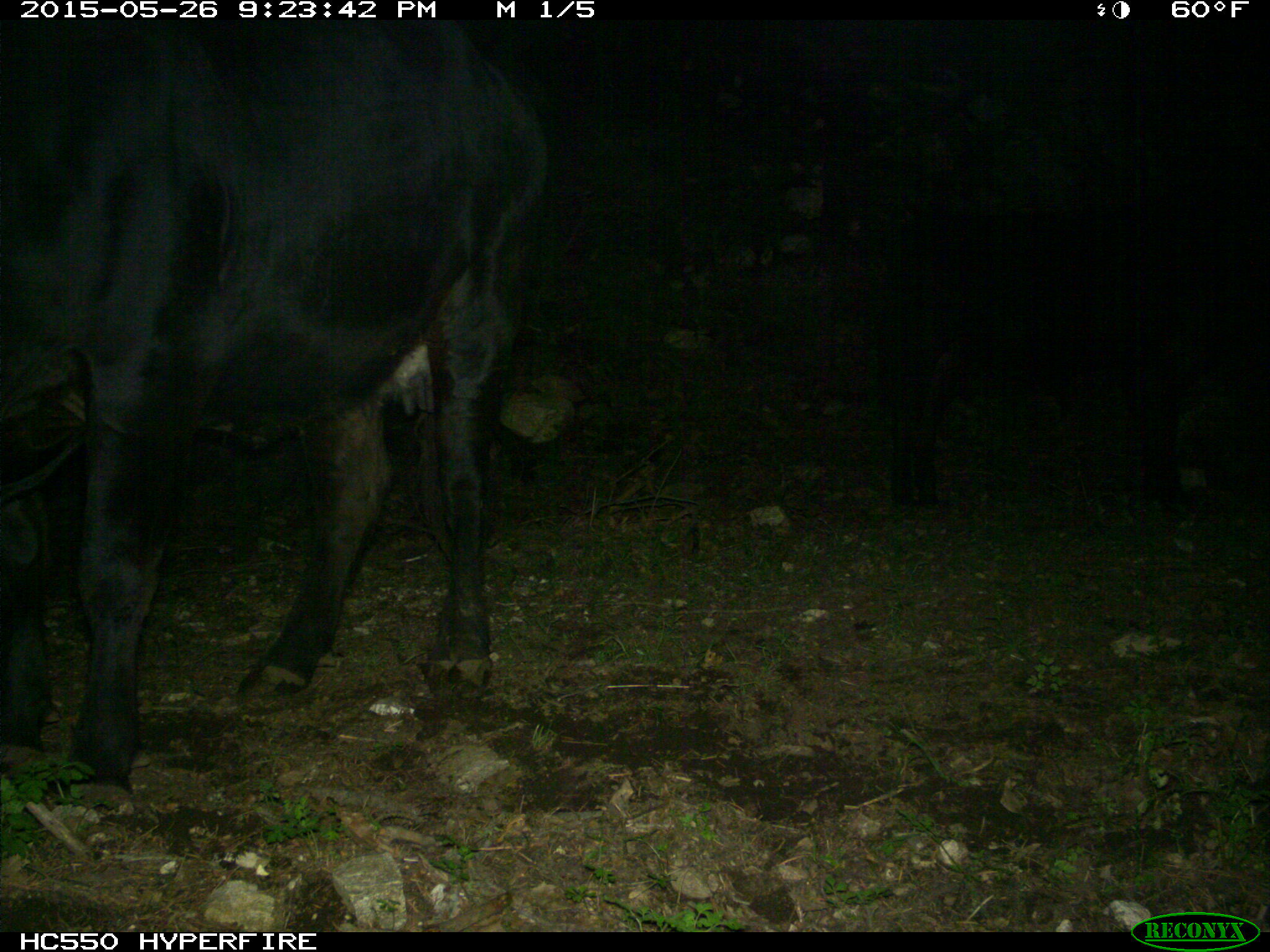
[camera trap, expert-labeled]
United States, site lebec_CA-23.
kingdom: Animalia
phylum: Chordata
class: Mammalia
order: Artiodactyla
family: Bovidae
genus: Bos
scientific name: Bos taurus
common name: domestic cow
Bos taurus (domestic cow).